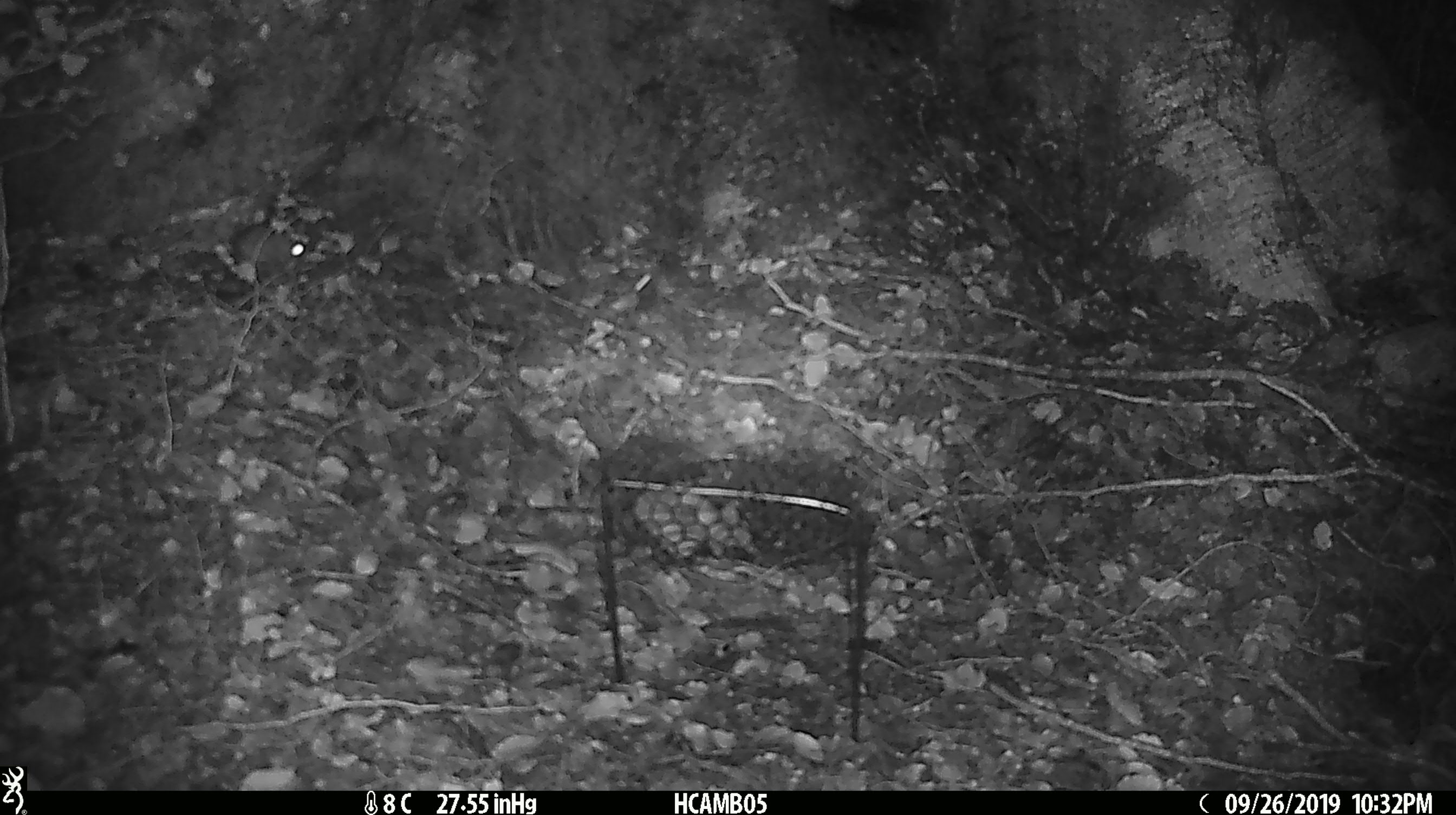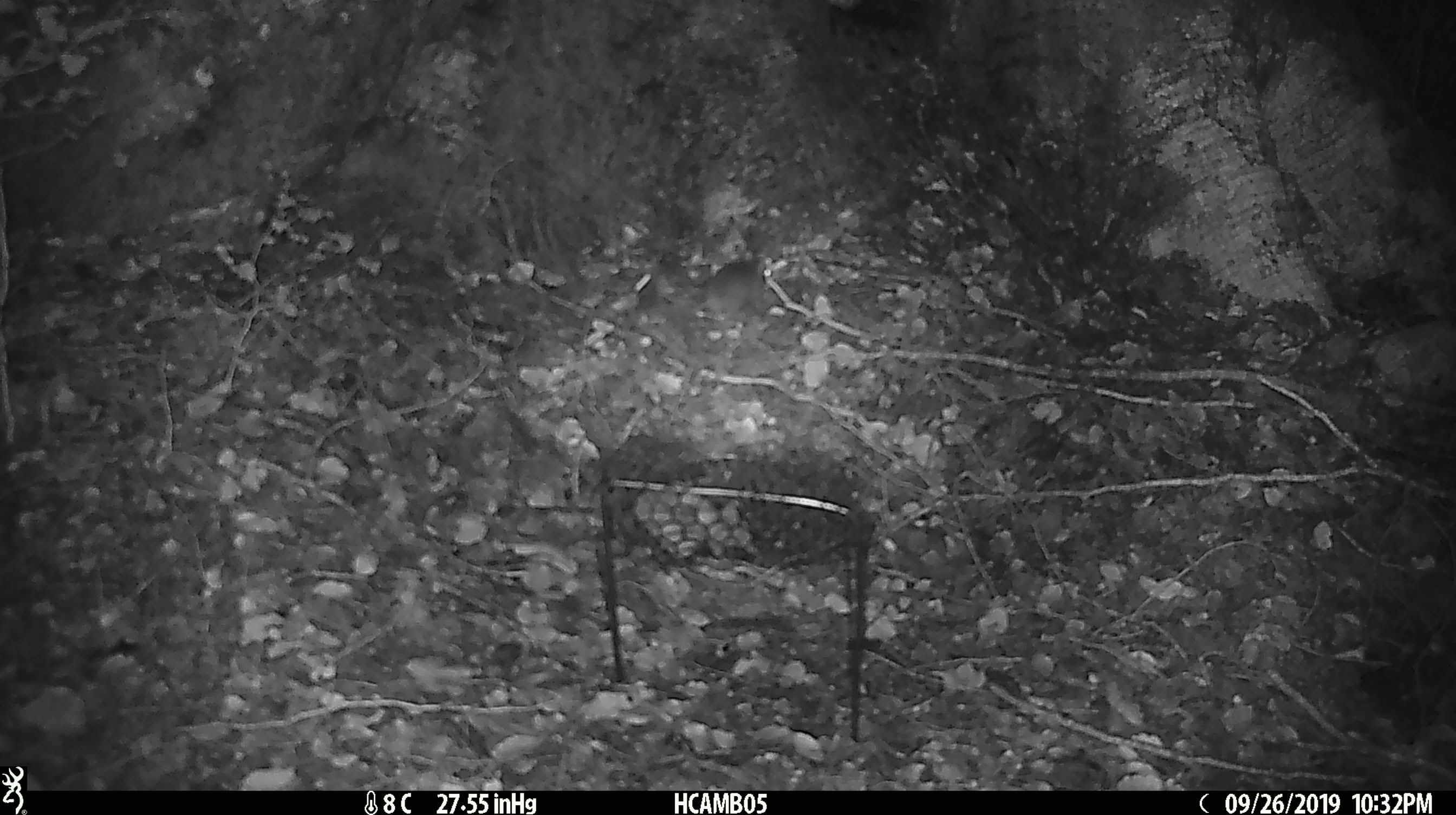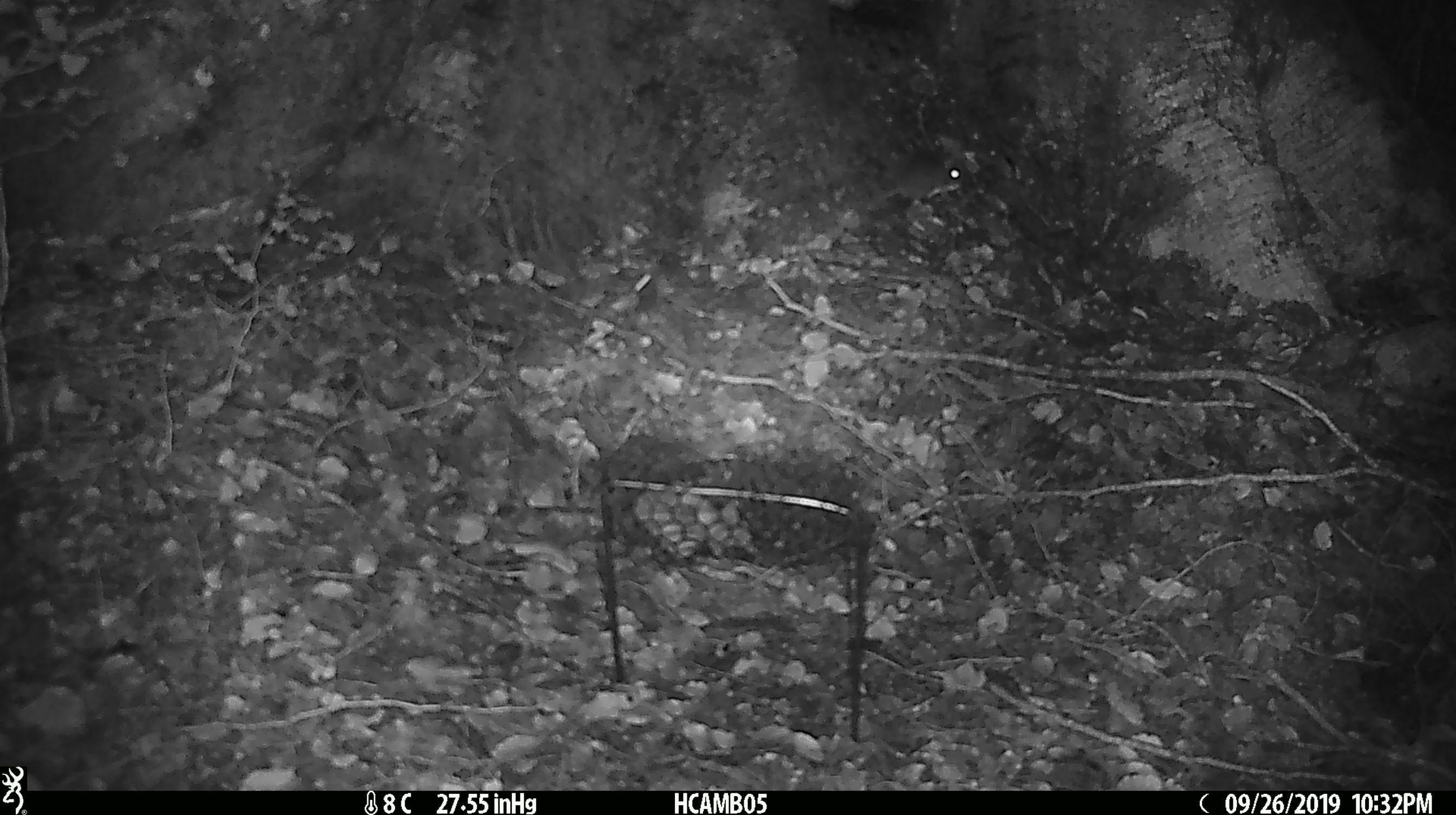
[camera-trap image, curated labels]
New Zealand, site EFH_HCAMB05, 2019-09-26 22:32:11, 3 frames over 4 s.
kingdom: Animalia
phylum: Chordata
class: Mammalia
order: Rodentia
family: Muridae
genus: Mus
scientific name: Mus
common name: mouse